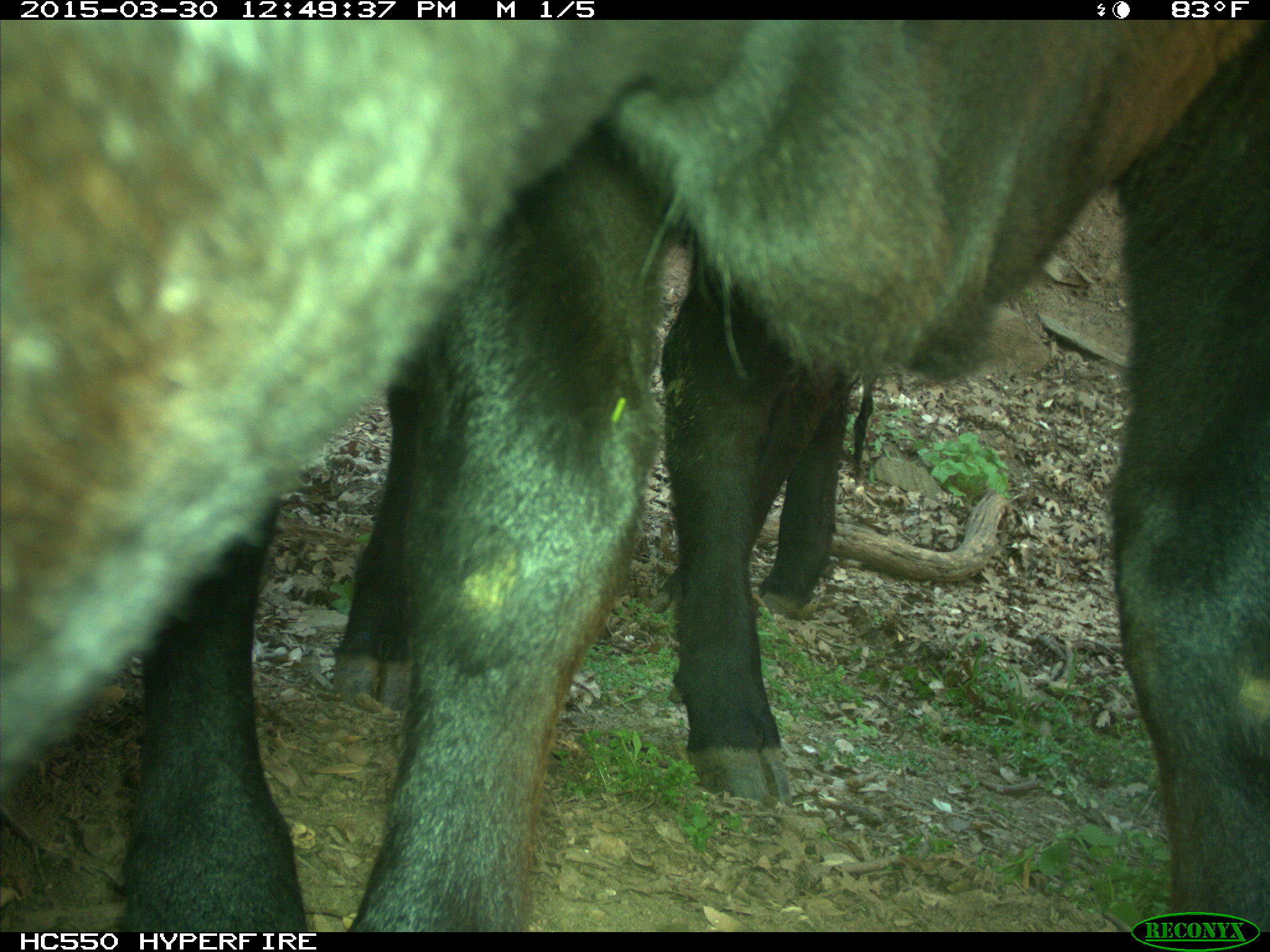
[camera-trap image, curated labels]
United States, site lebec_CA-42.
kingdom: Animalia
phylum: Chordata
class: Mammalia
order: Artiodactyla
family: Bovidae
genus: Bos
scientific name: Bos taurus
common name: domestic cow